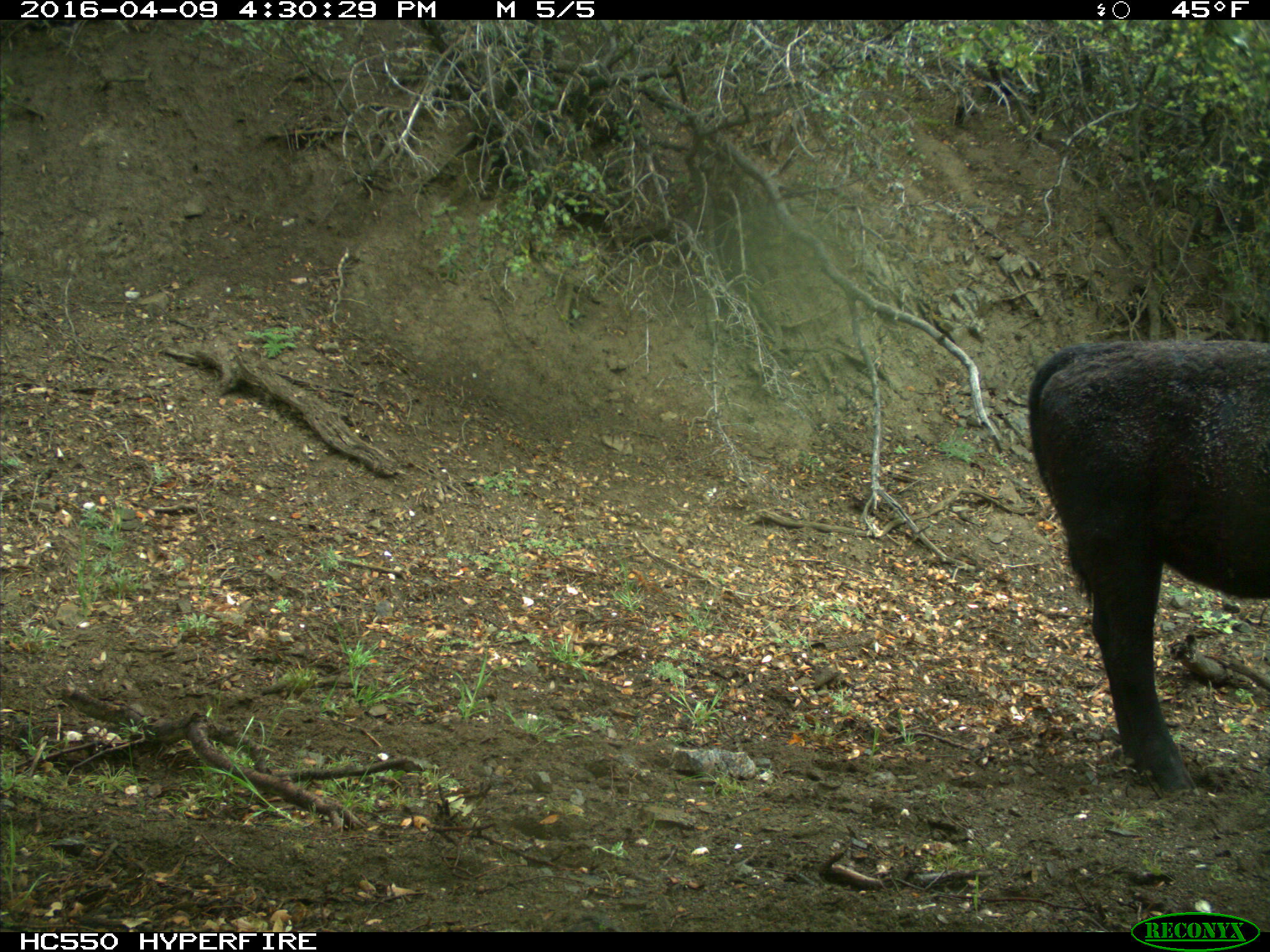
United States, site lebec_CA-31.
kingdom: Animalia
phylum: Chordata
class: Mammalia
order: Artiodactyla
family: Bovidae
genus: Bos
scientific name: Bos taurus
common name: domestic cow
Bos taurus (domestic cow).